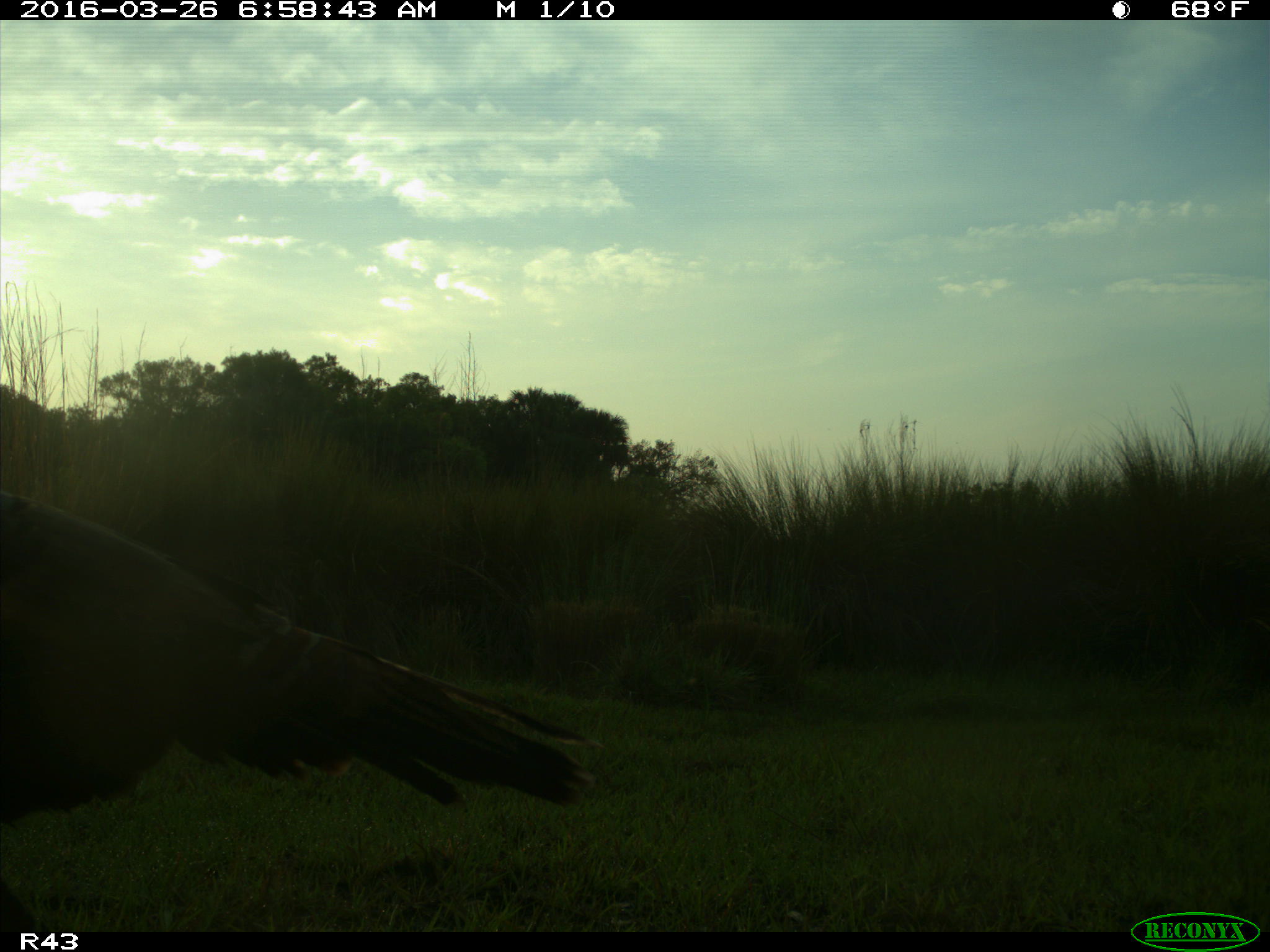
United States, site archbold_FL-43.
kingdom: Animalia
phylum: Chordata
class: Aves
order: Galliformes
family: Phasianidae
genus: Meleagris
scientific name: Meleagris gallopavo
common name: wild turkey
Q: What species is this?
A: Meleagris gallopavo (wild turkey).